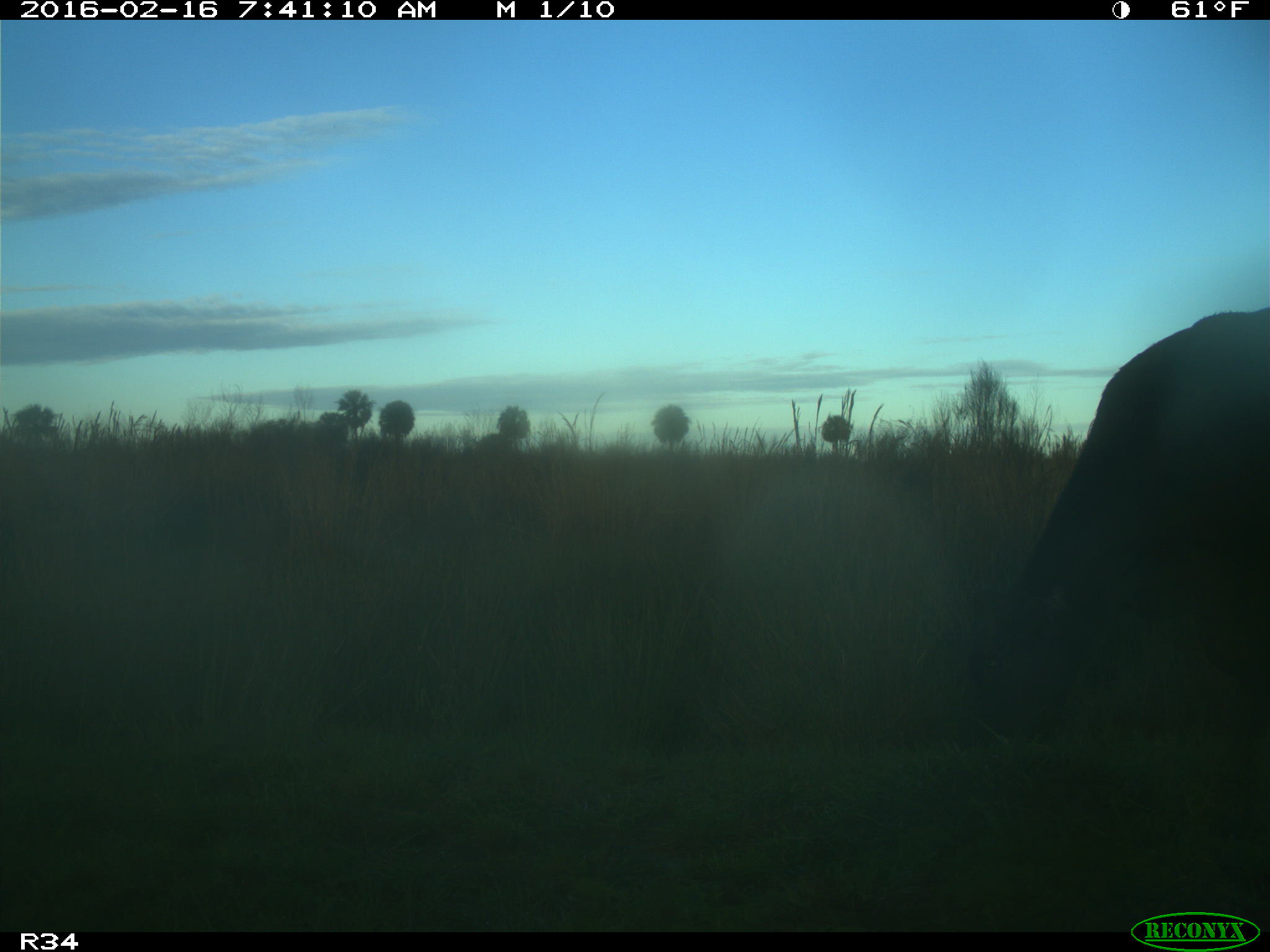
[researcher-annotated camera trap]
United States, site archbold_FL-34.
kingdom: Animalia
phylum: Chordata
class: Mammalia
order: Artiodactyla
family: Bovidae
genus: Bos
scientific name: Bos taurus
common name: domestic cow